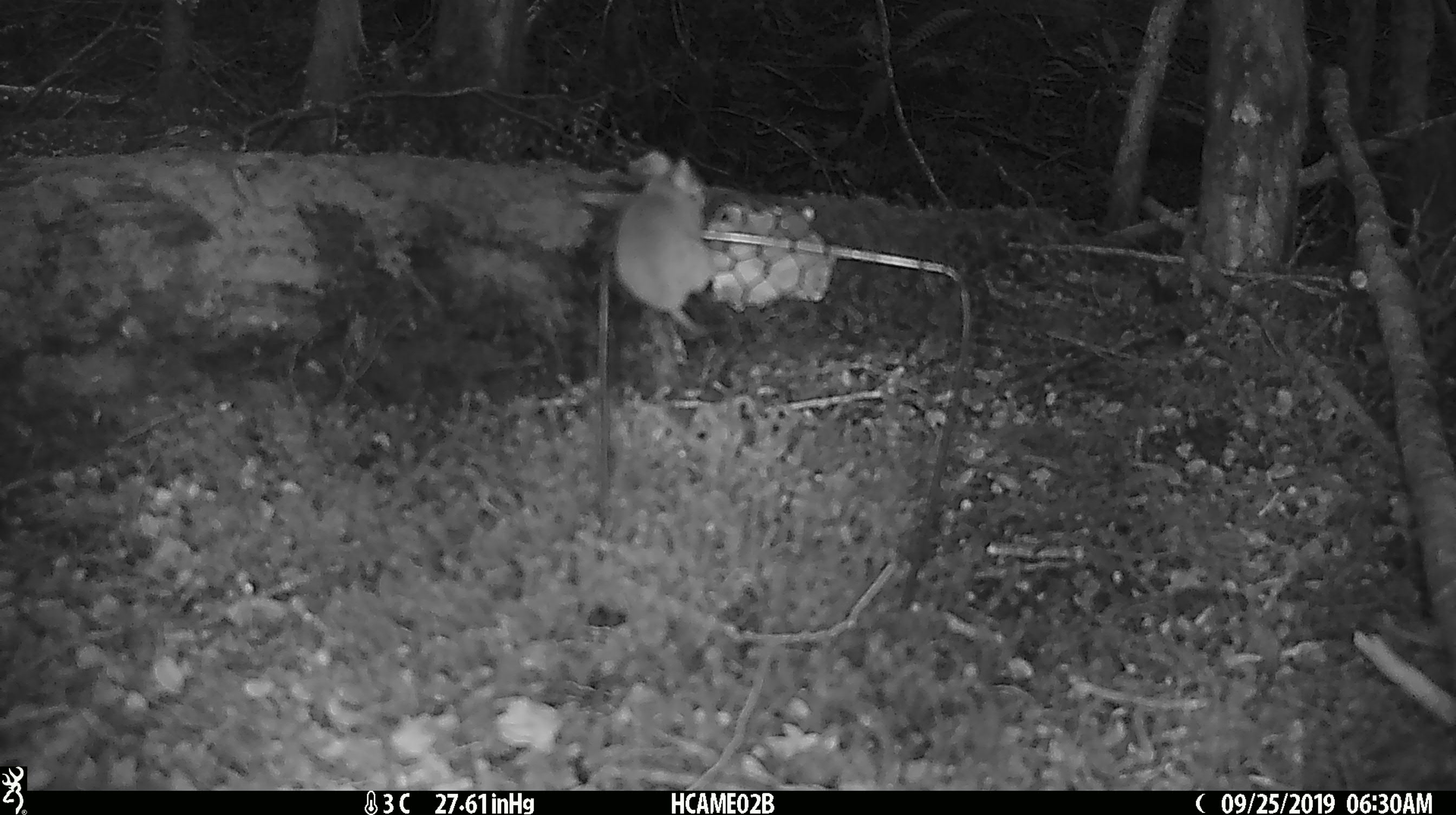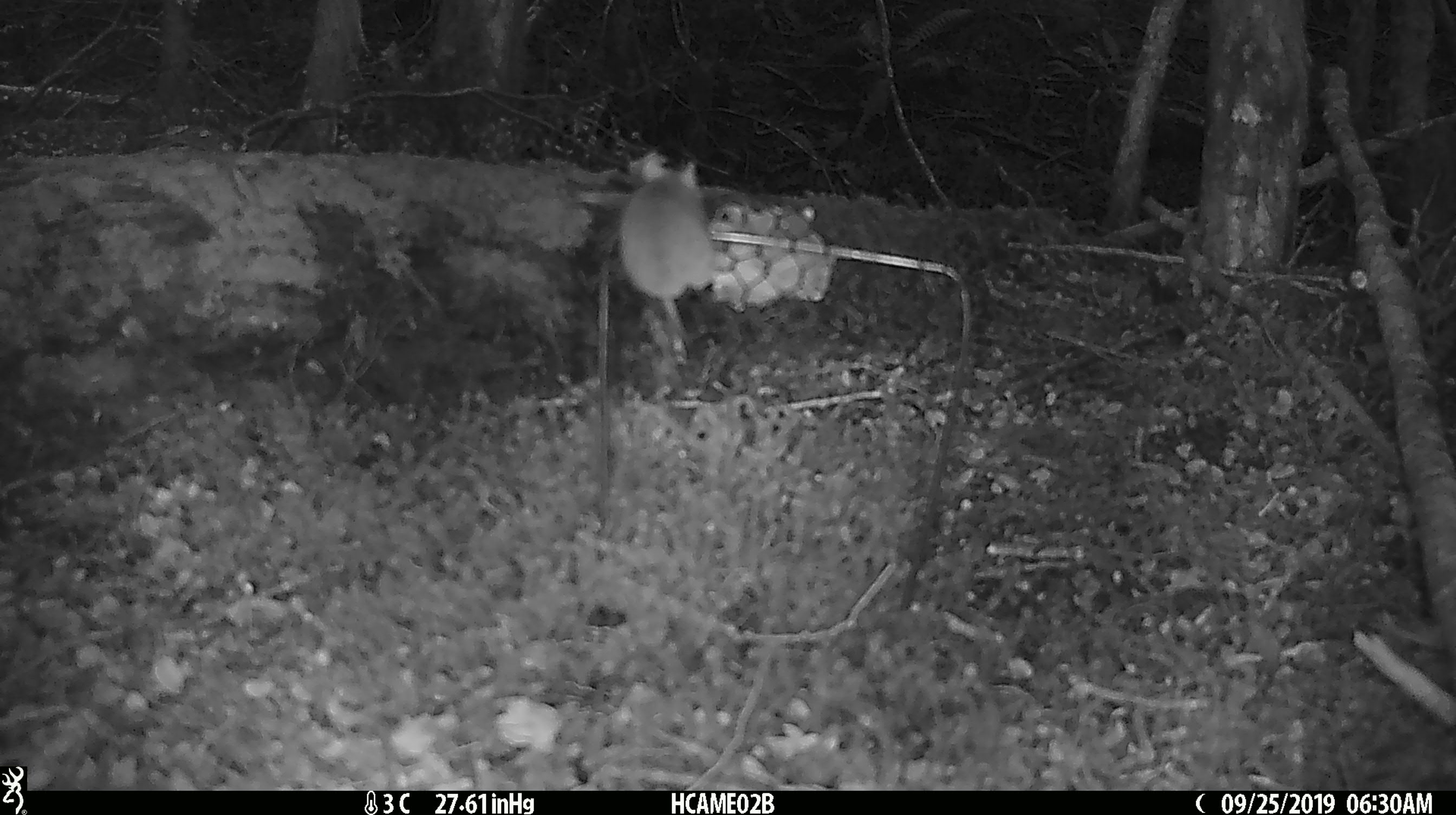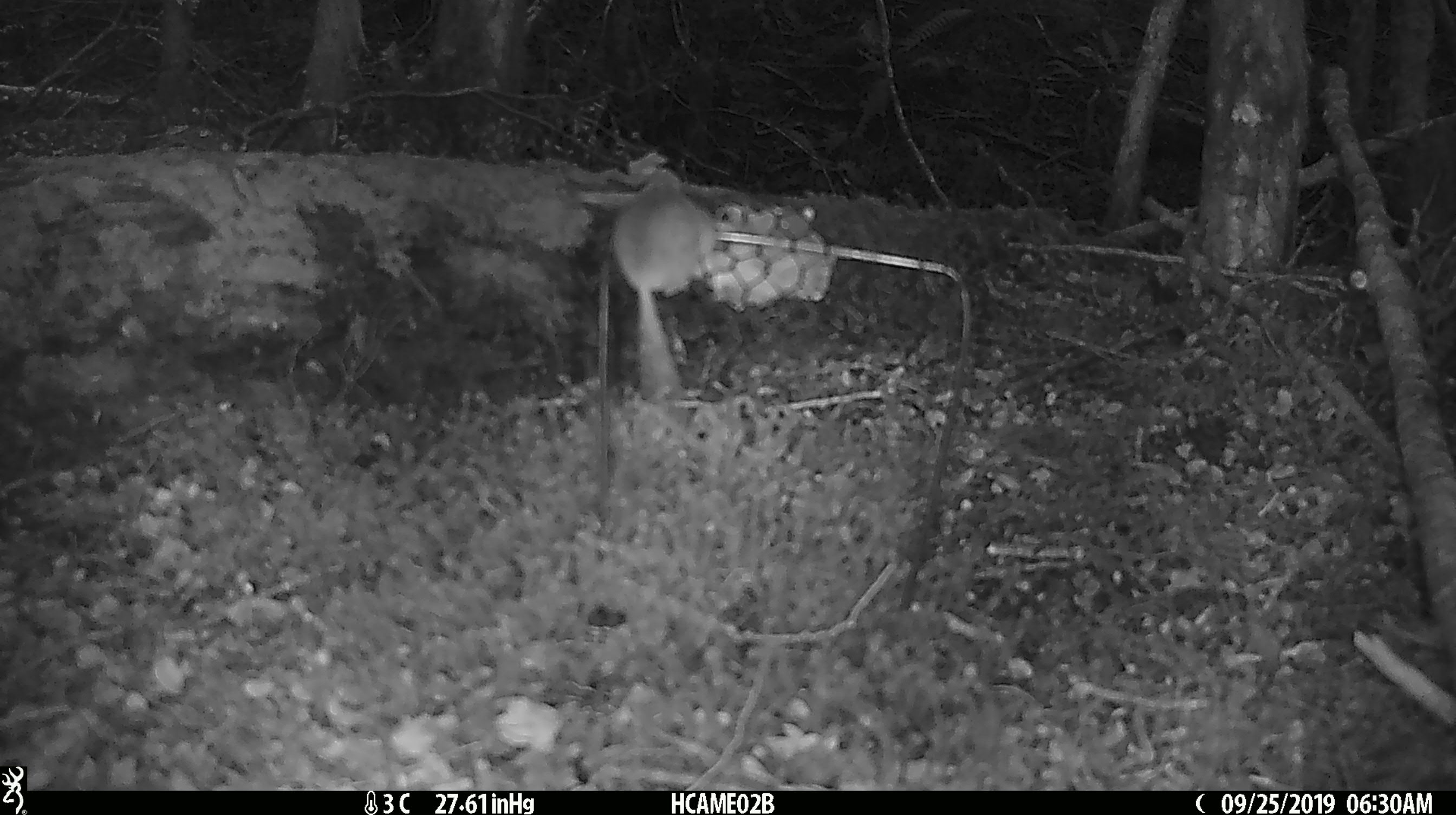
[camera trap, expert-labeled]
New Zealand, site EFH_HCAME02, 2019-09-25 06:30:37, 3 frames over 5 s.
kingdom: Animalia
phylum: Chordata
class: Mammalia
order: Rodentia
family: Muridae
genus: Mus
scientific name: Mus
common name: mouse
Mouse (Mus).